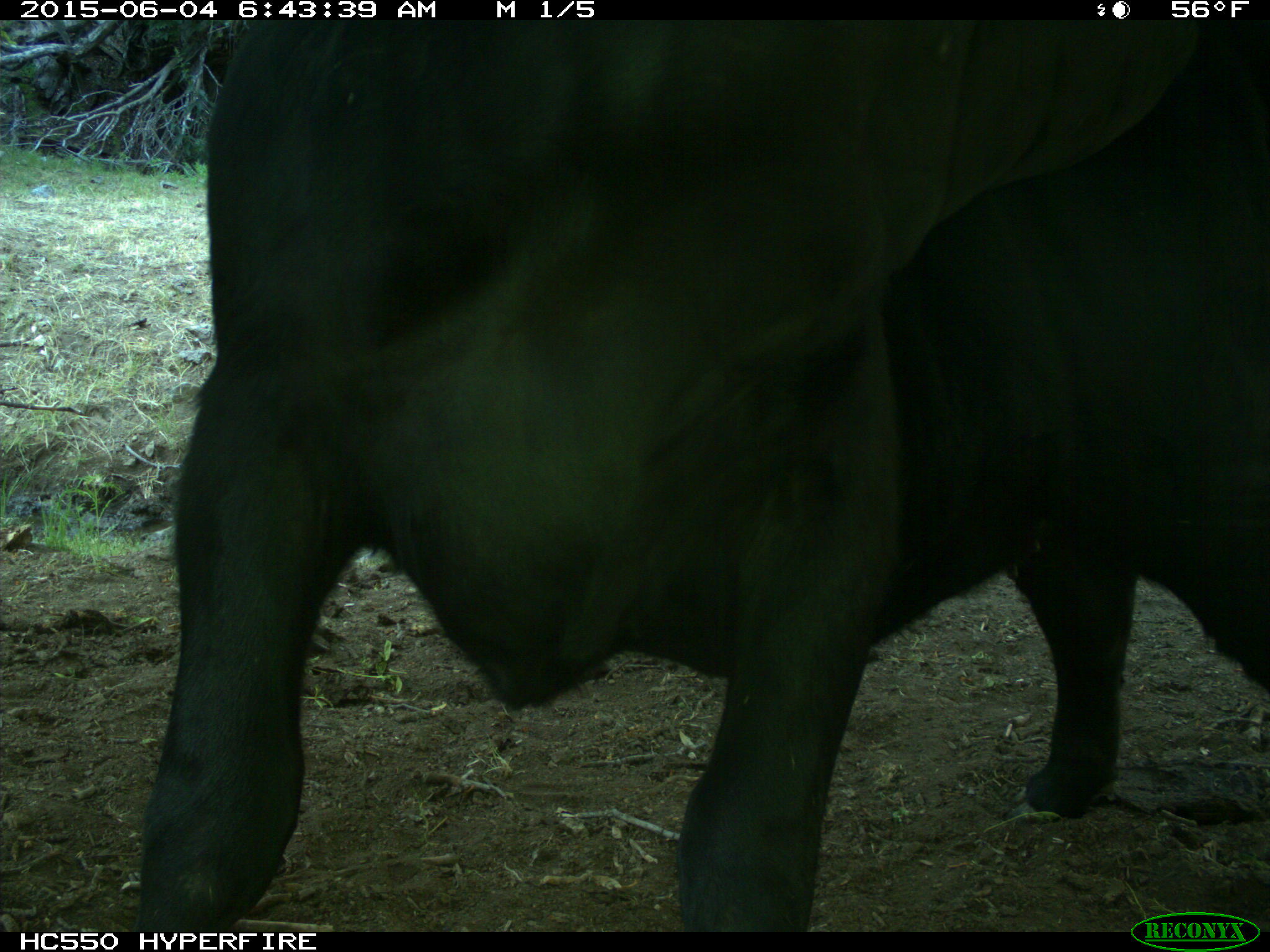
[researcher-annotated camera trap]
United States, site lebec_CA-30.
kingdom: Animalia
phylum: Chordata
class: Mammalia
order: Artiodactyla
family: Bovidae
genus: Bos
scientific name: Bos taurus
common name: domestic cow